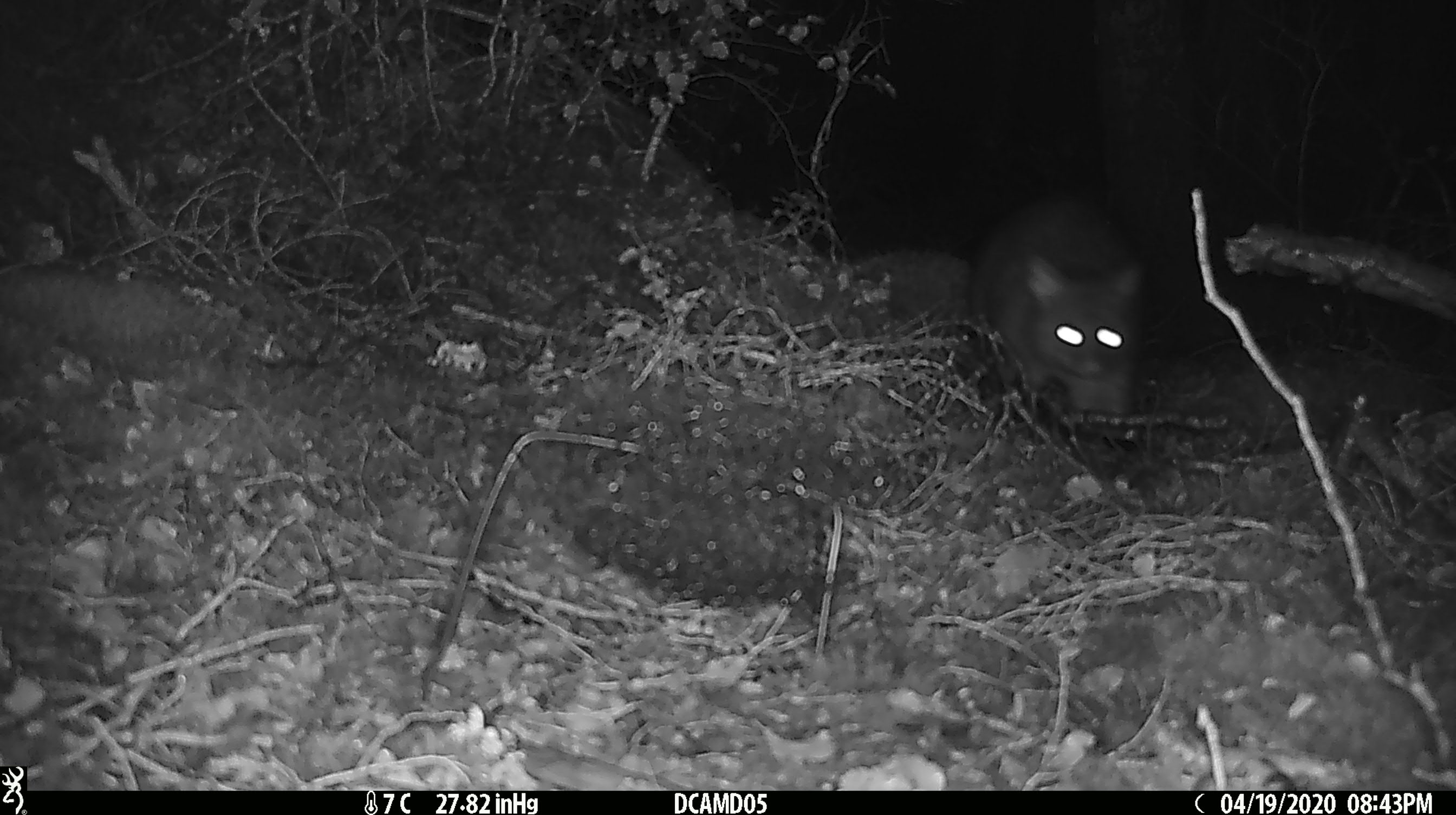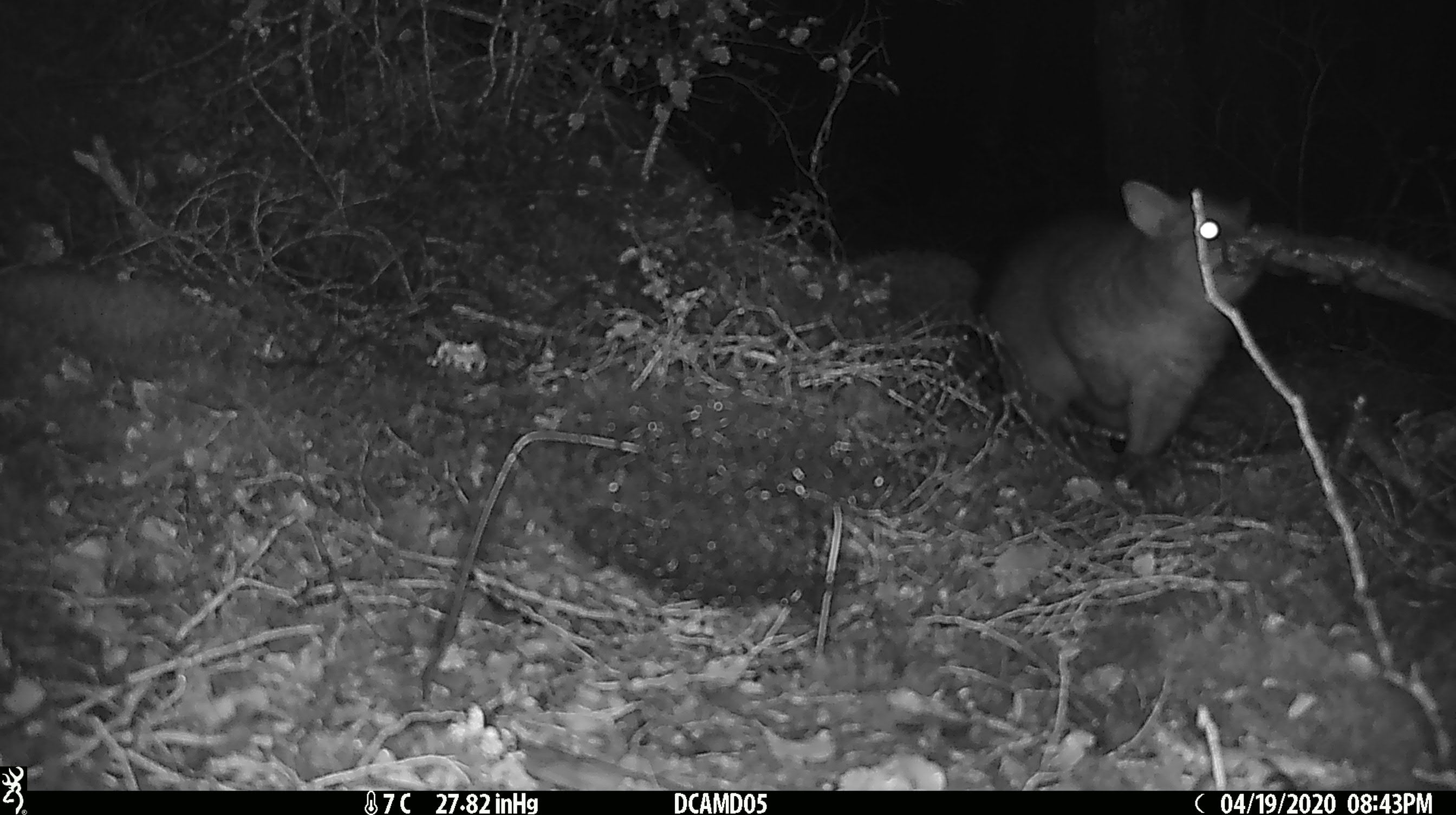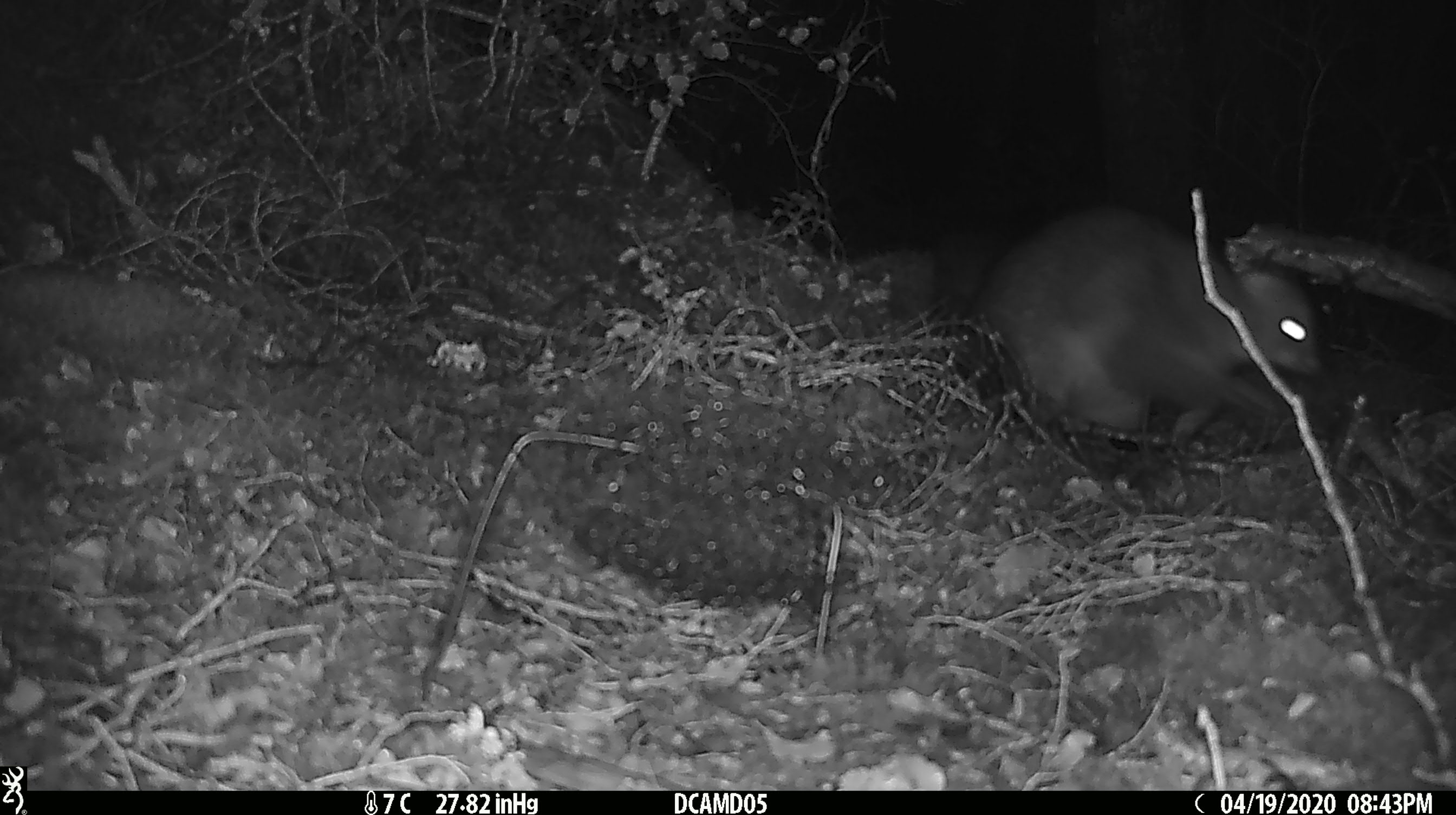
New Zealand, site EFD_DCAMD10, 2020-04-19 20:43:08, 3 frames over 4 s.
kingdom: Animalia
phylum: Chordata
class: Mammalia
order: Diprotodontia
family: Phalangeridae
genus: Trichosurus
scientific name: Trichosurus vulpecula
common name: common brushtail possum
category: possum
Possum (common brushtail possum) (Trichosurus vulpecula).